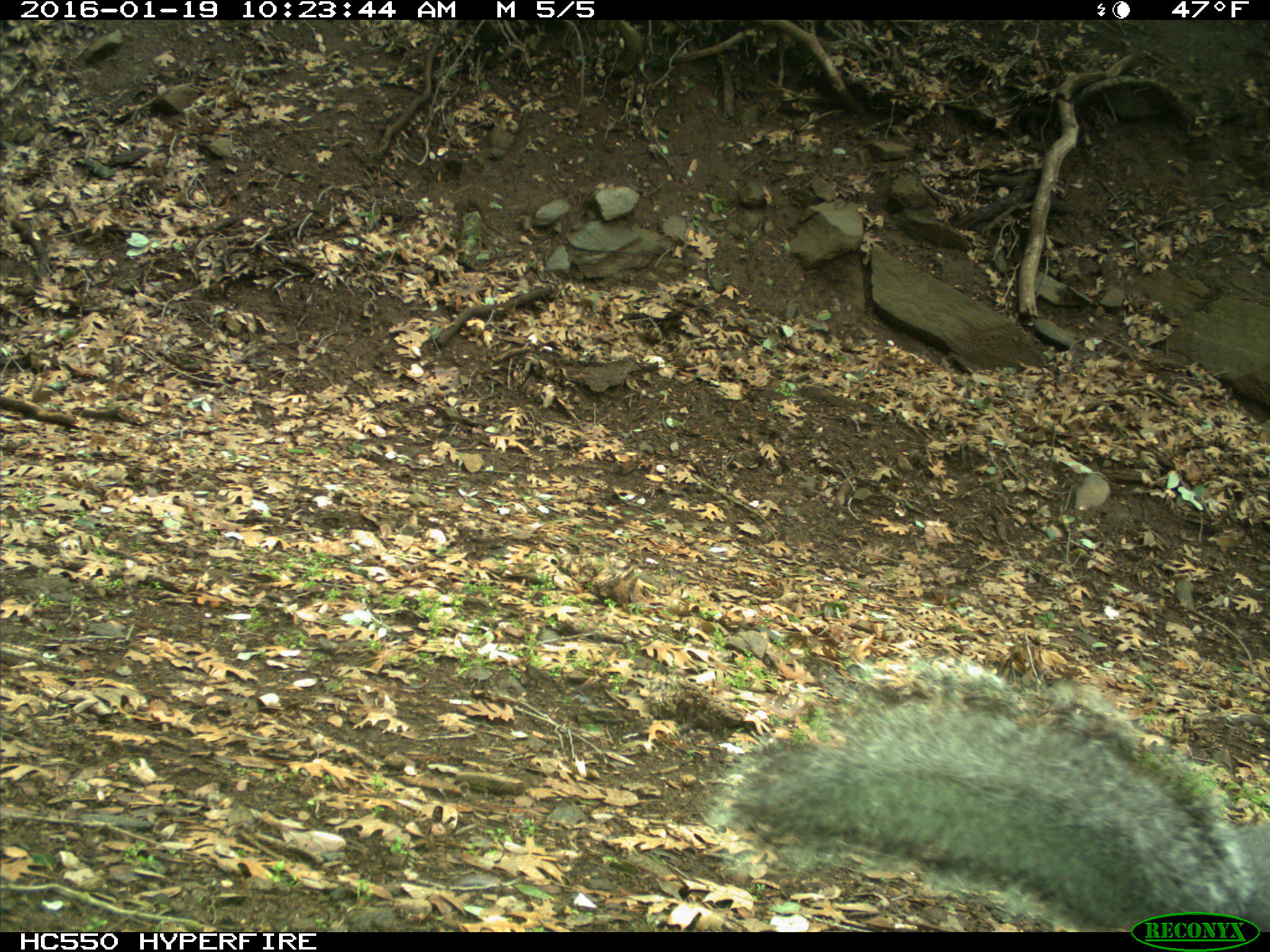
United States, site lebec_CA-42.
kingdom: Animalia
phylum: Chordata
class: Mammalia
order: Rodentia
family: Sciuridae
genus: Sciurus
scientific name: Sciurus carolinensis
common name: eastern gray squirrel